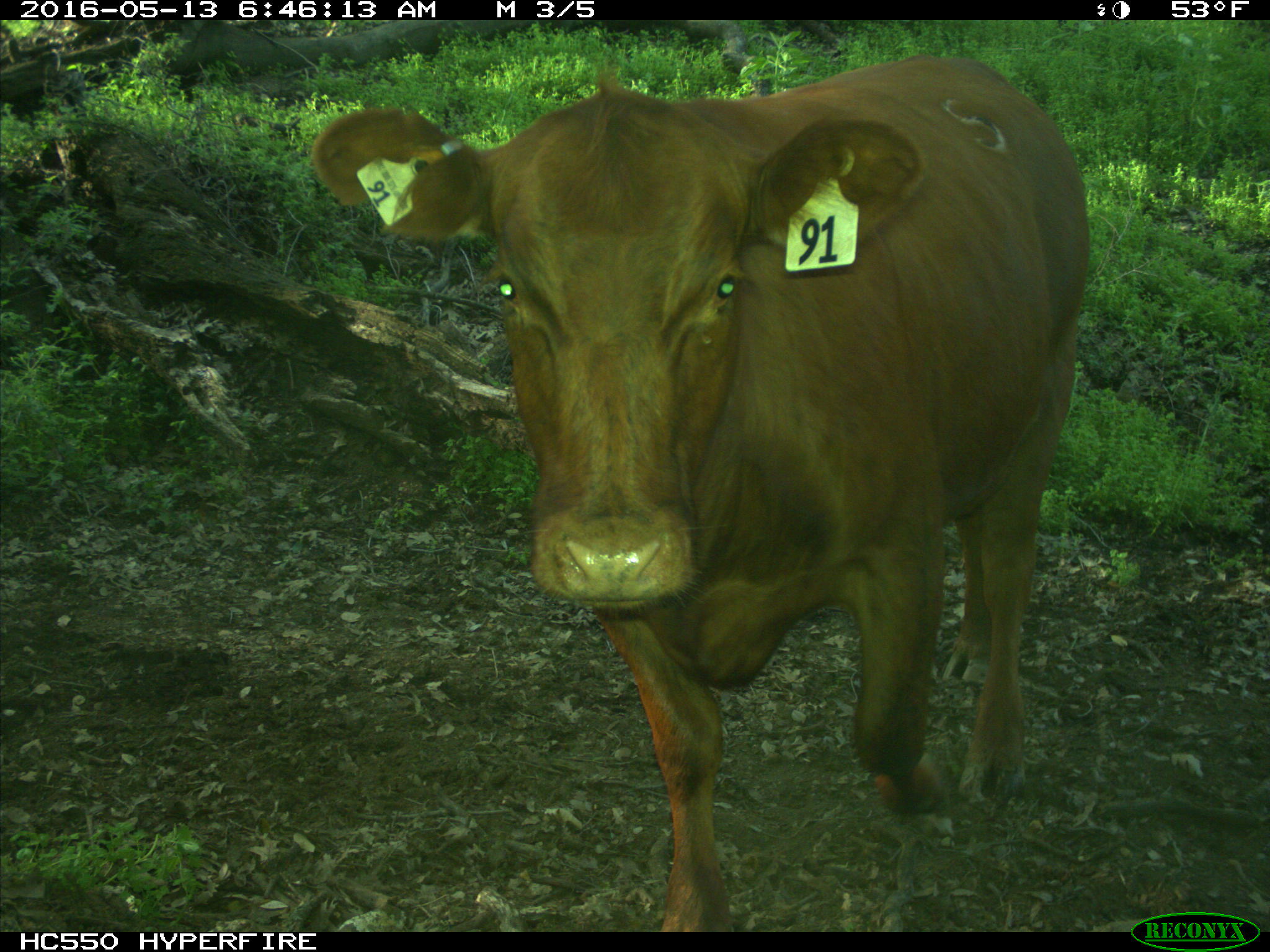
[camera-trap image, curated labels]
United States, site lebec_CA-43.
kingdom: Animalia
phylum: Chordata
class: Mammalia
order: Artiodactyla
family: Bovidae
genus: Bos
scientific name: Bos taurus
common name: domestic cow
Bos taurus (domestic cow).